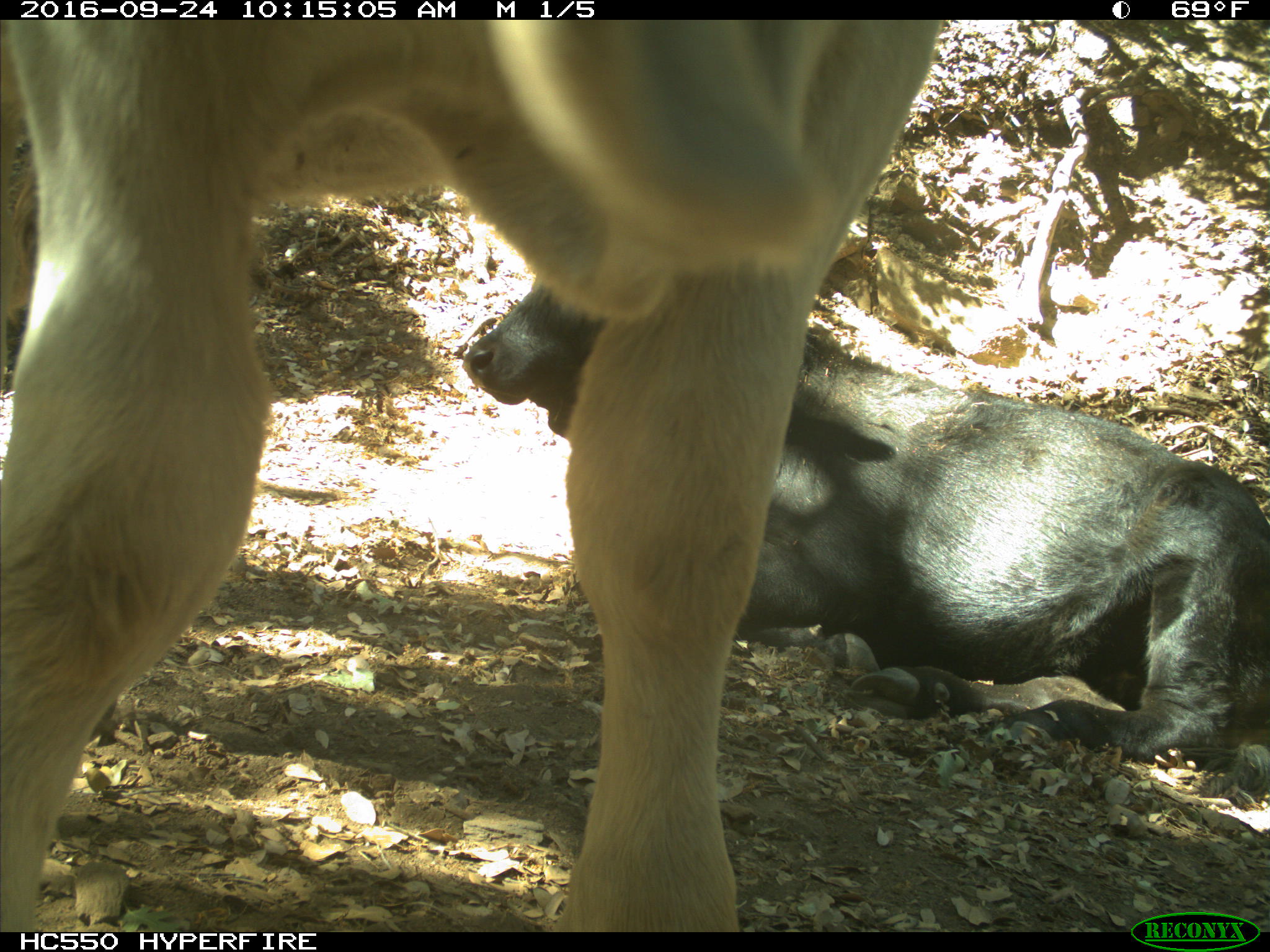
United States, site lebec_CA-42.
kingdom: Animalia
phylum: Chordata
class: Mammalia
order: Artiodactyla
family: Bovidae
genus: Bos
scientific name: Bos taurus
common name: domestic cow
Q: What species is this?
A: Bos taurus (domestic cow).